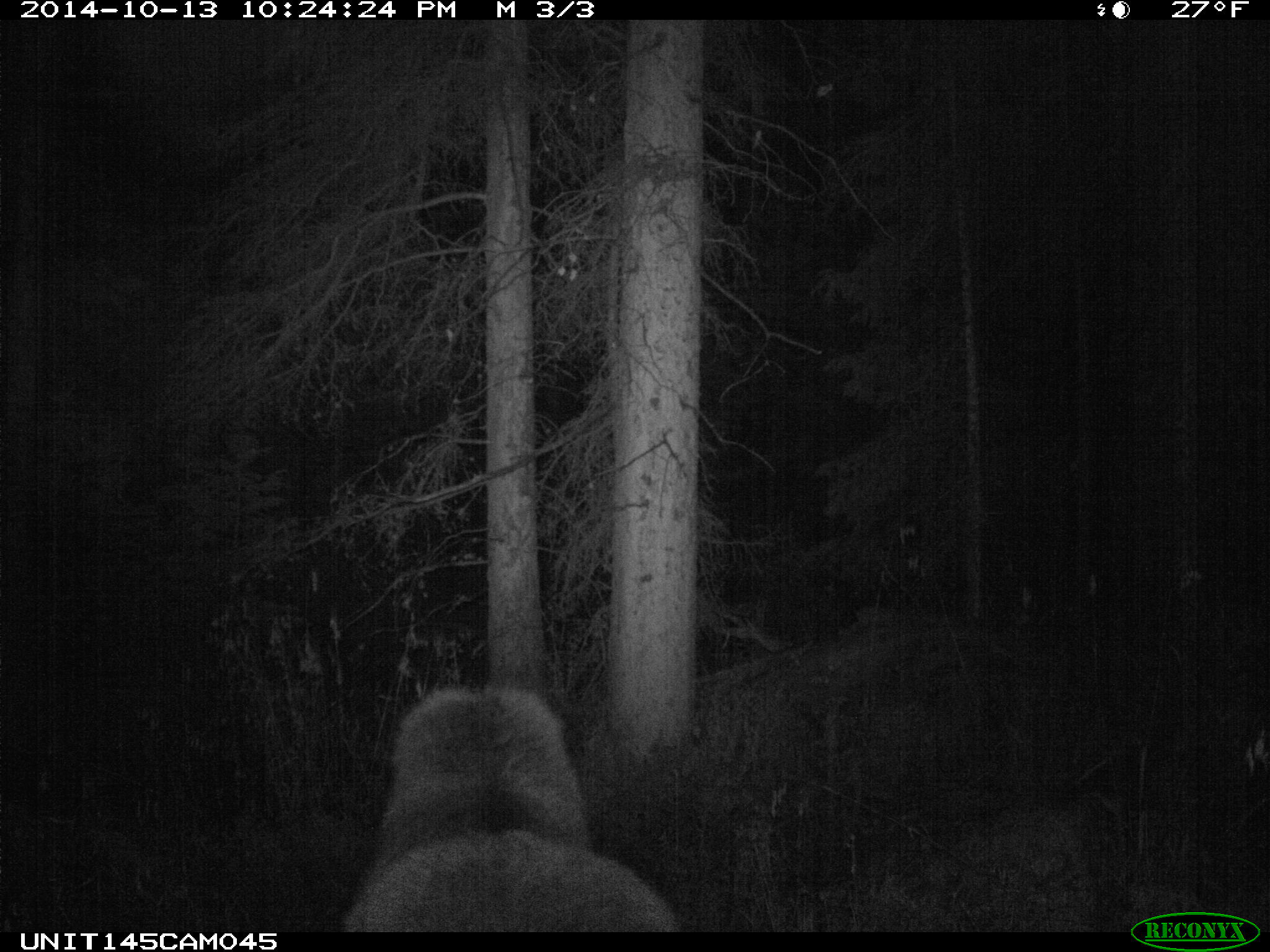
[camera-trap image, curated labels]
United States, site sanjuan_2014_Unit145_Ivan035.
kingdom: Animalia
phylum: Chordata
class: Mammalia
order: Artiodactyla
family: Cervidae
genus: Alces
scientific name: Alces alces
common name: moose